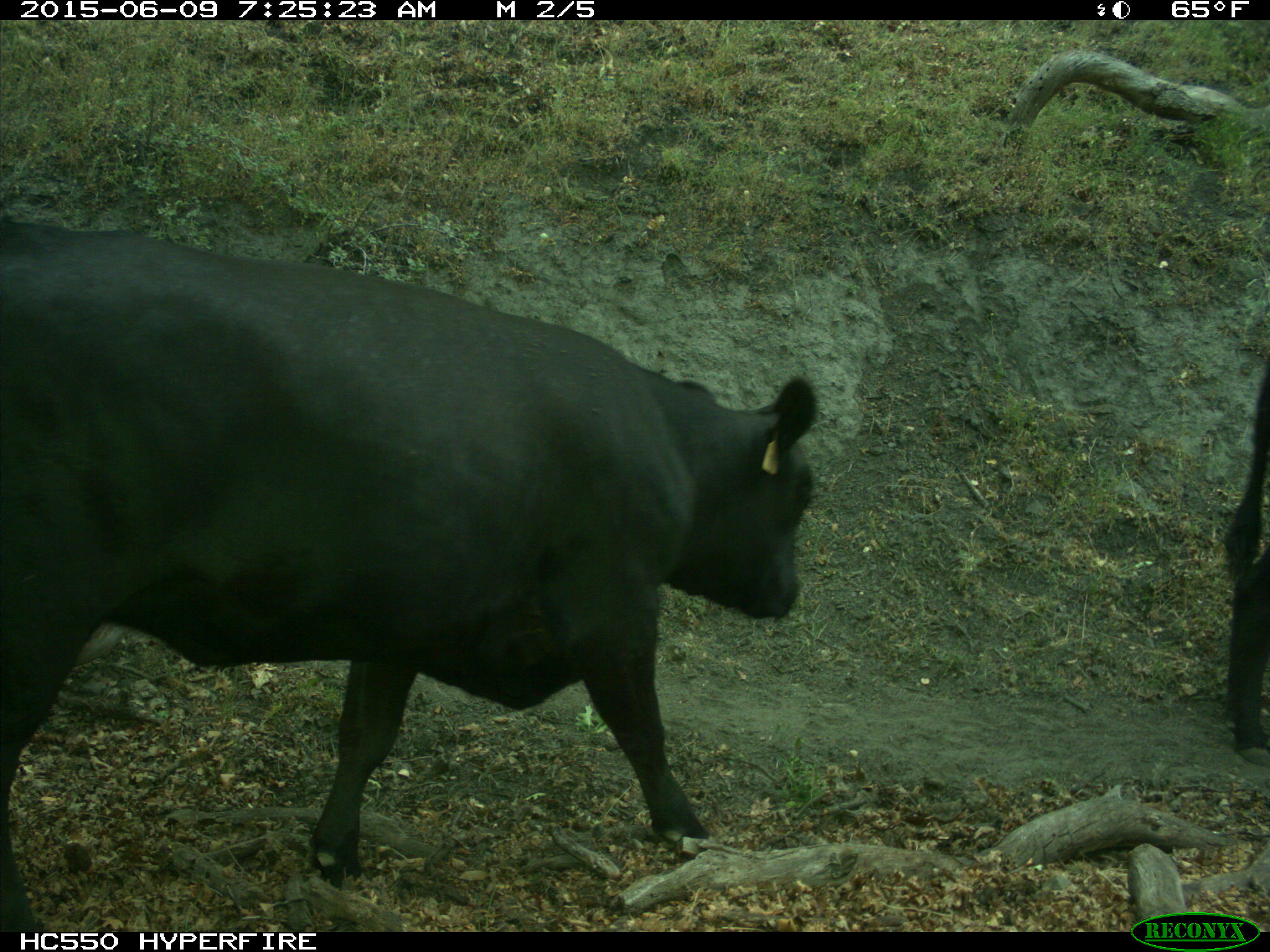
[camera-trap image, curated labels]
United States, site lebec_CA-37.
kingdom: Animalia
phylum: Chordata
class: Mammalia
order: Artiodactyla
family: Bovidae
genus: Bos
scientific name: Bos taurus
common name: domestic cow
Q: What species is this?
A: Bos taurus (domestic cow).